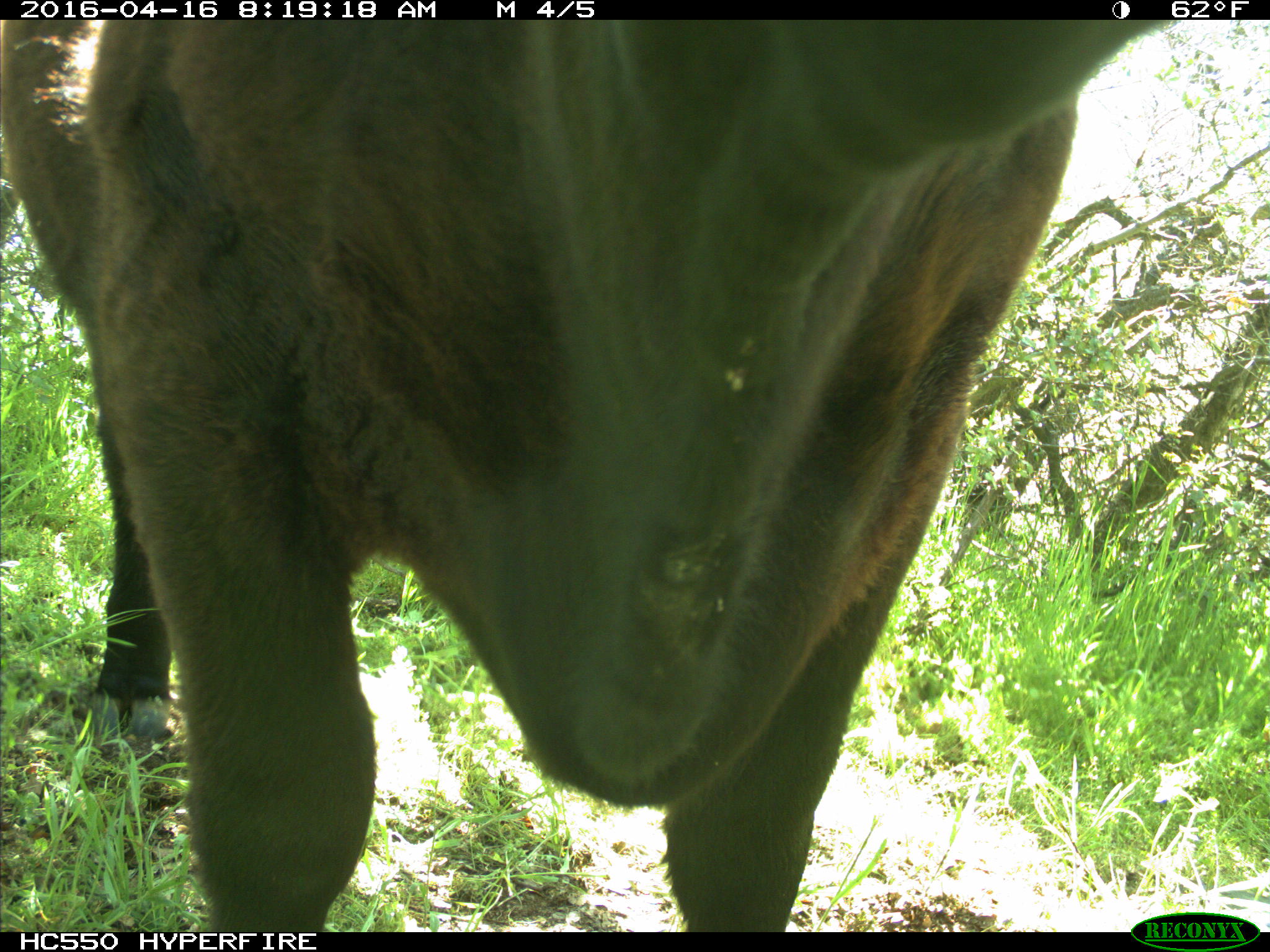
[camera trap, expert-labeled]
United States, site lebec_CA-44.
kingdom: Animalia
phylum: Chordata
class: Mammalia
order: Artiodactyla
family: Bovidae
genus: Bos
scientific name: Bos taurus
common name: domestic cow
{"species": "Bos taurus (domestic cow)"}